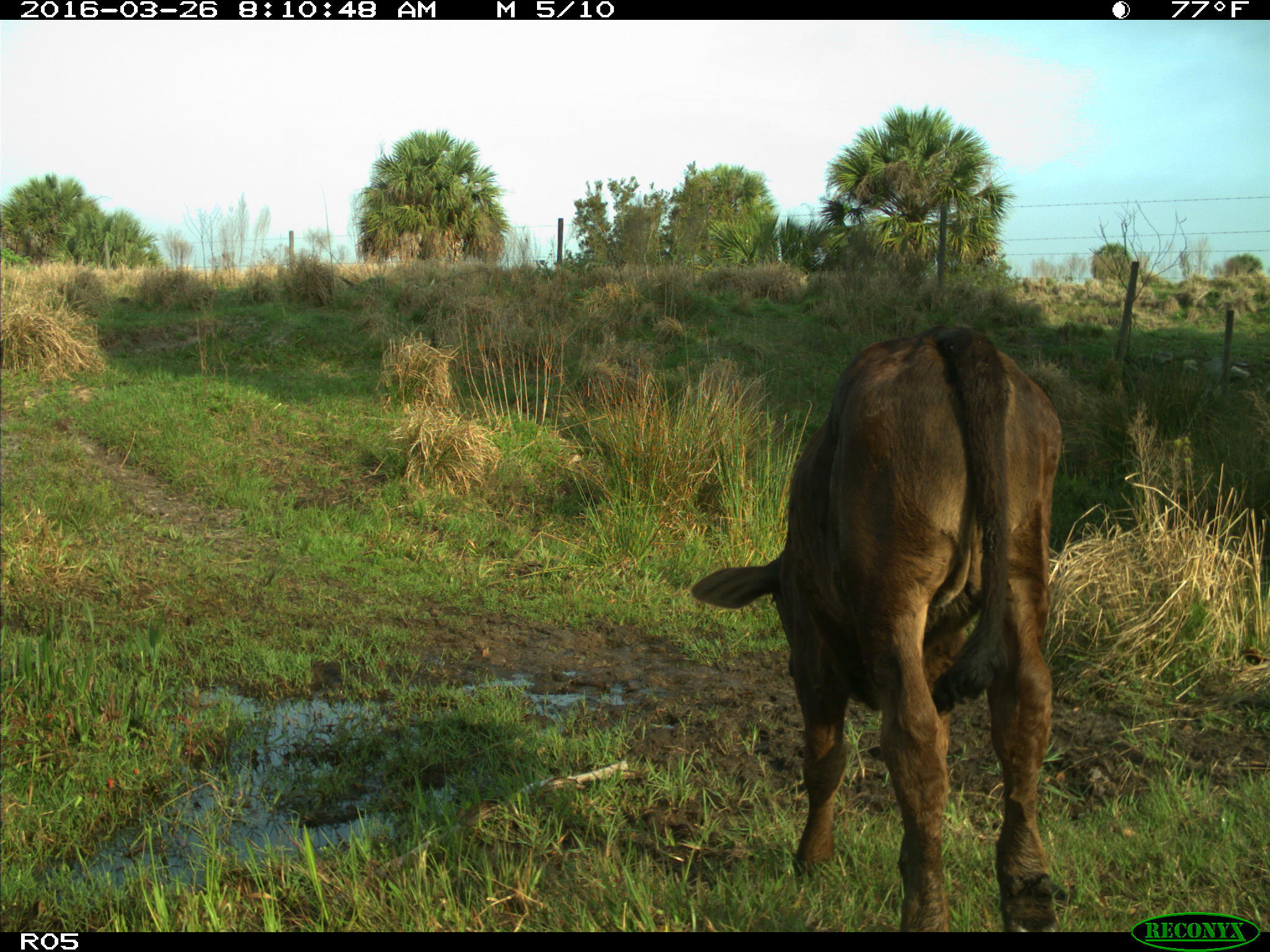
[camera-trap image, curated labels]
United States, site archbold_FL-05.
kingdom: Animalia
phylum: Chordata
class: Mammalia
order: Artiodactyla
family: Bovidae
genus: Bos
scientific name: Bos taurus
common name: domestic cow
Bos taurus (domestic cow).